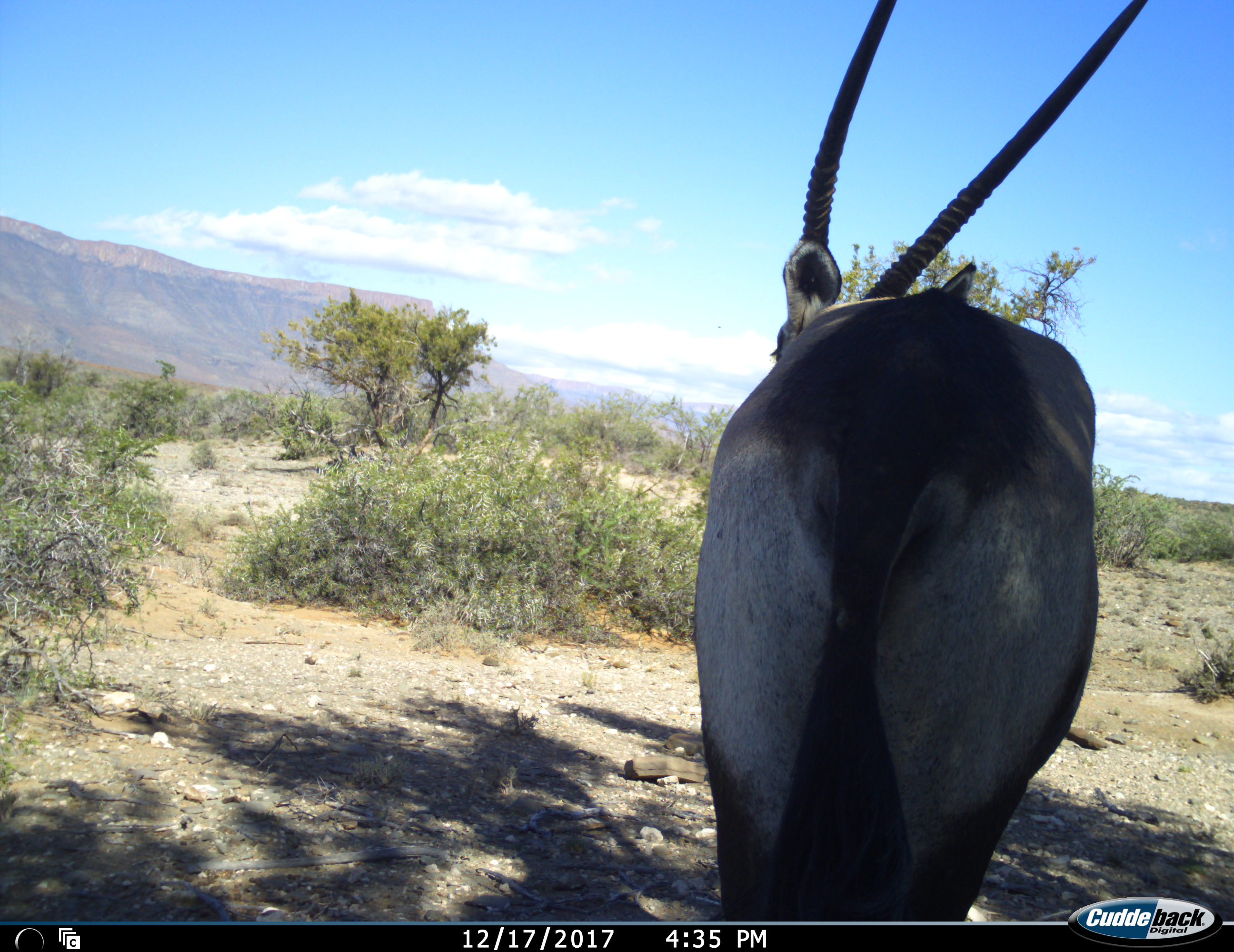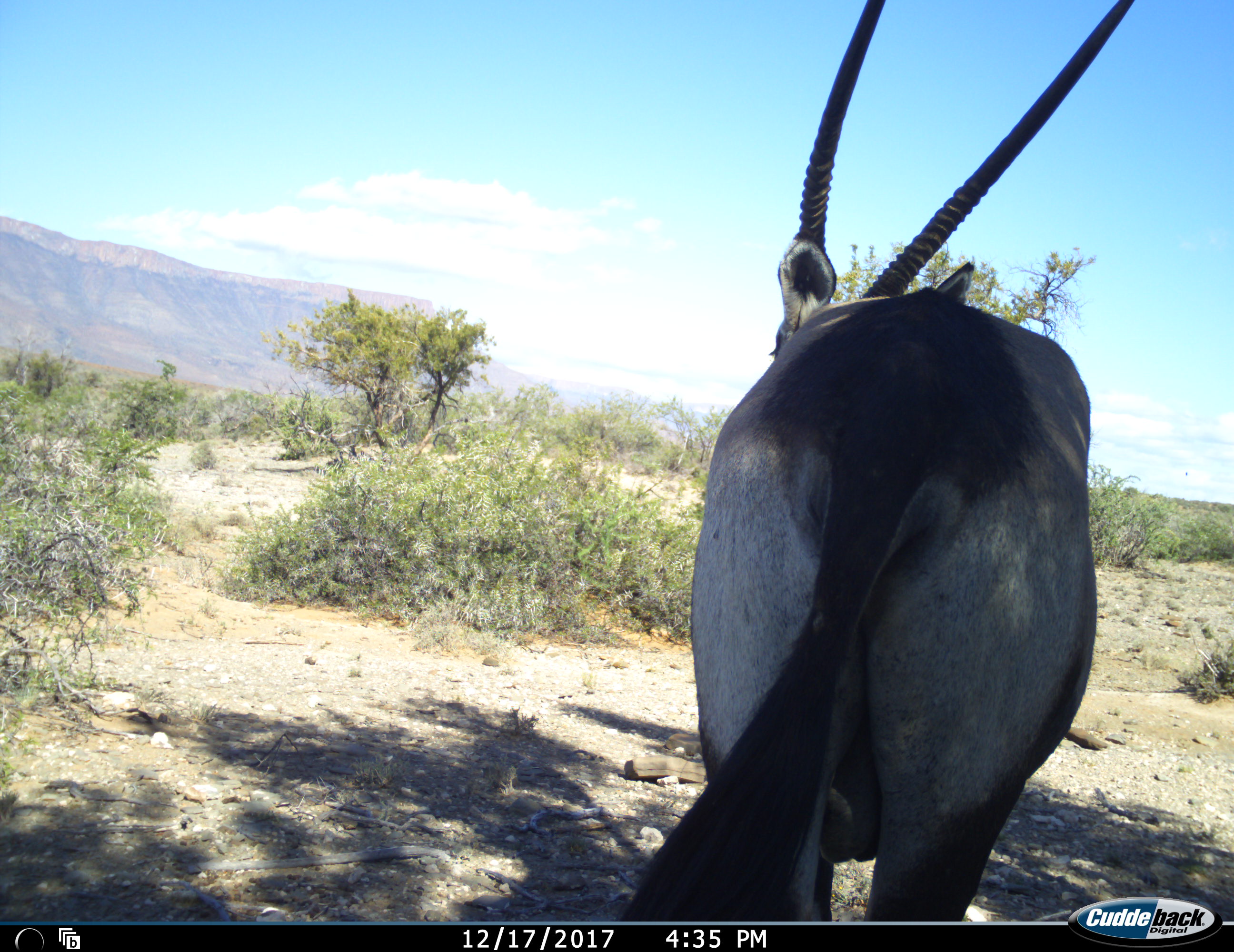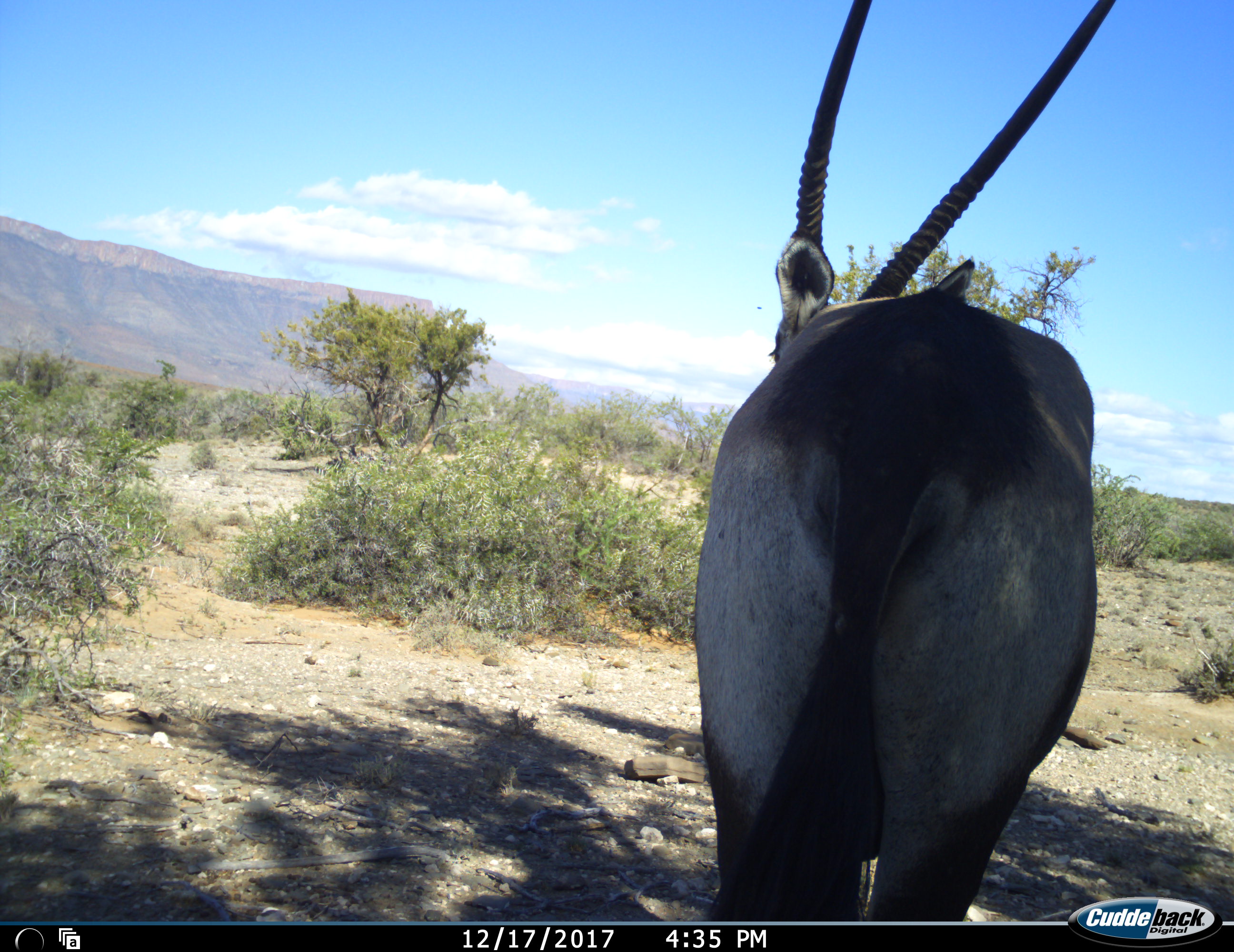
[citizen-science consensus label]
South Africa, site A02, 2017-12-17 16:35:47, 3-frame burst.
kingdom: Animalia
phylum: Chordata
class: Mammalia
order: Artiodactyla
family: Bovidae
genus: Oryx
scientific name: Oryx gazella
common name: gemsbok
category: gemsbokoryx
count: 1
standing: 100%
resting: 0%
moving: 0%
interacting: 0%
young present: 0%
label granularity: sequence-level